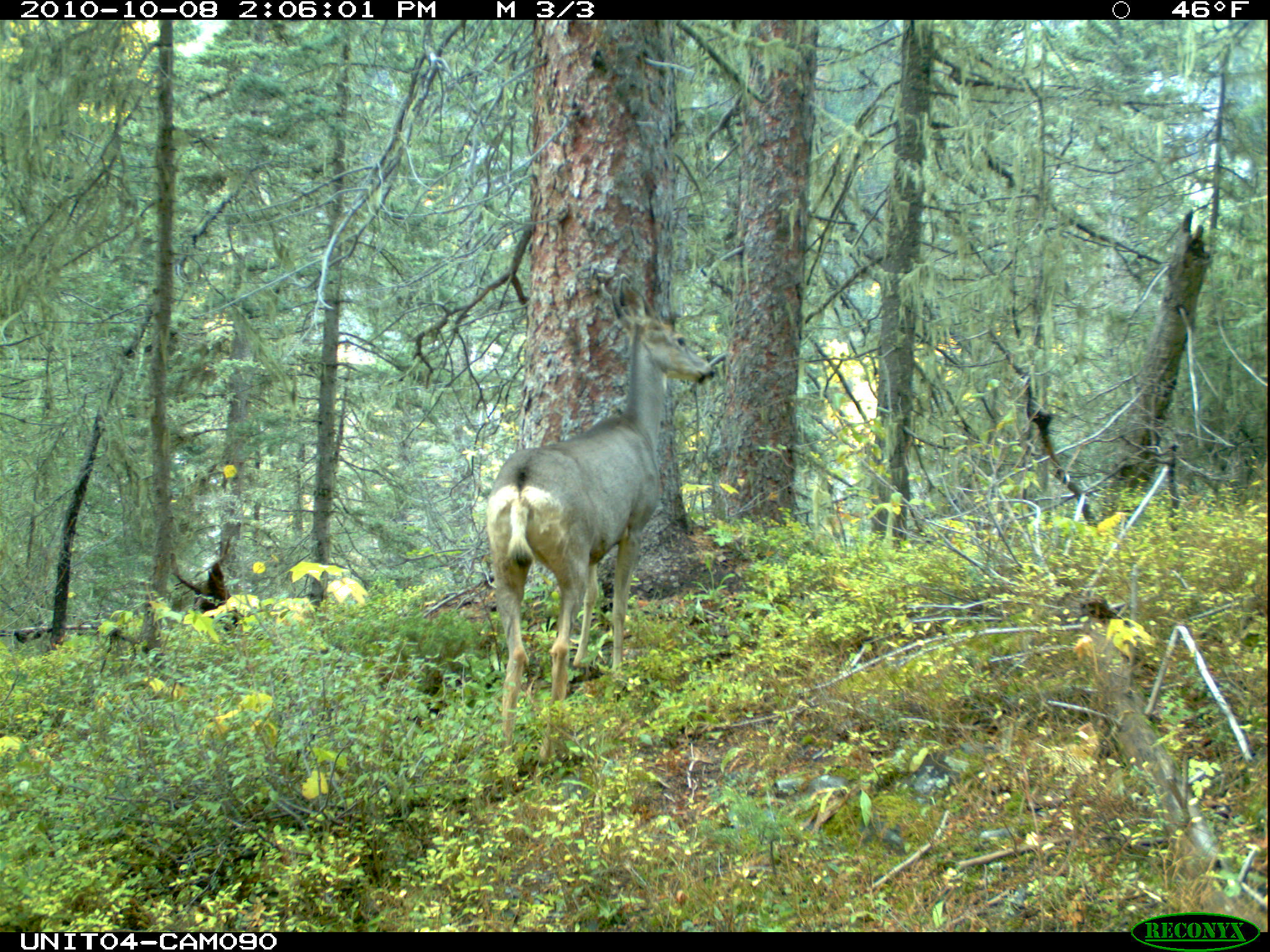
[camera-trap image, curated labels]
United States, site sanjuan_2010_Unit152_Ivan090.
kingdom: Animalia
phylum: Chordata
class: Mammalia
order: Artiodactyla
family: Cervidae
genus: Odocoileus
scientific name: Odocoileus hemionus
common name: mule deer